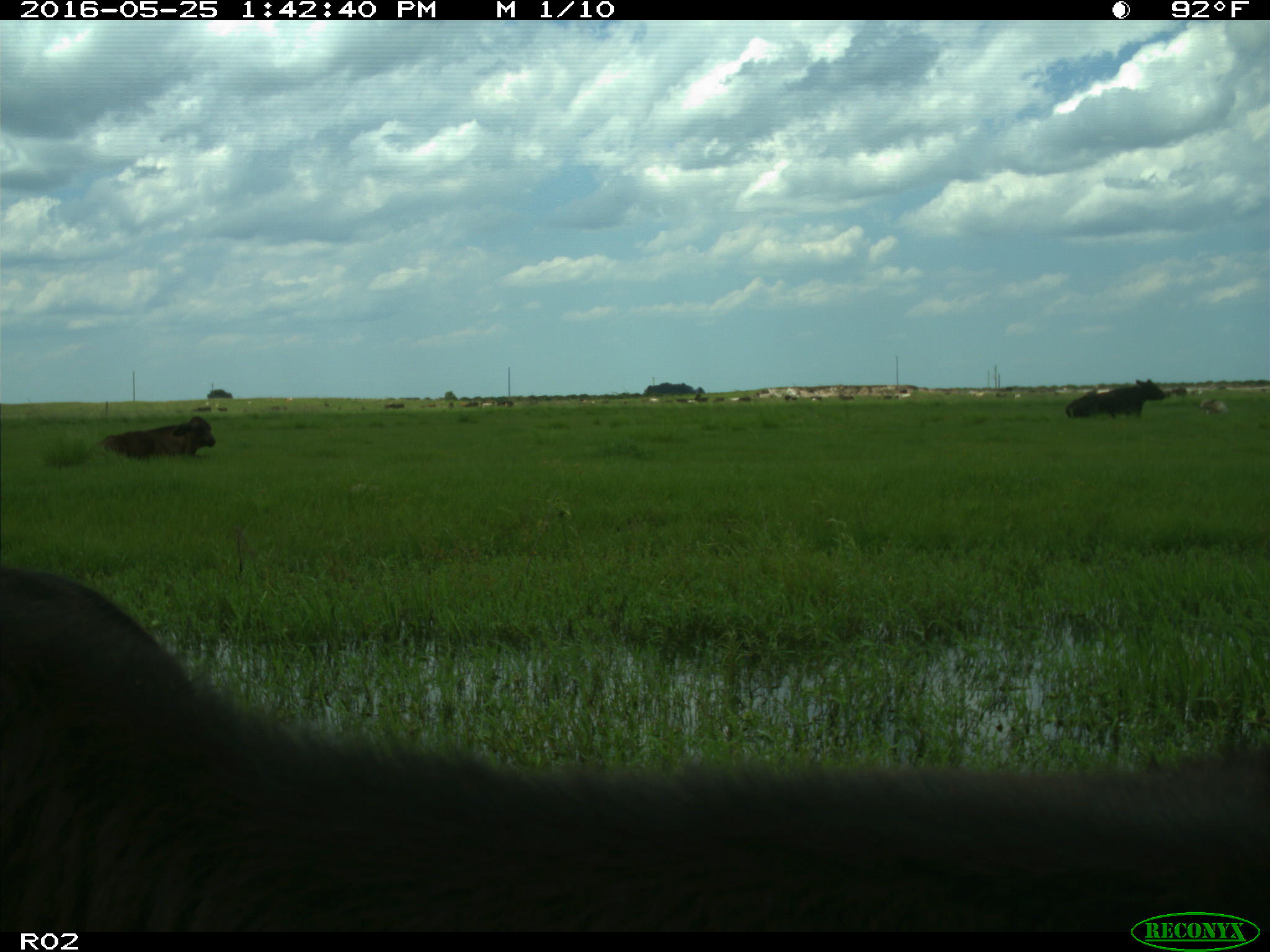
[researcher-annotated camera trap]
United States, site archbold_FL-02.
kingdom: Animalia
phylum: Chordata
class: Mammalia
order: Artiodactyla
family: Bovidae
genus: Bos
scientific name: Bos taurus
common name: domestic cow